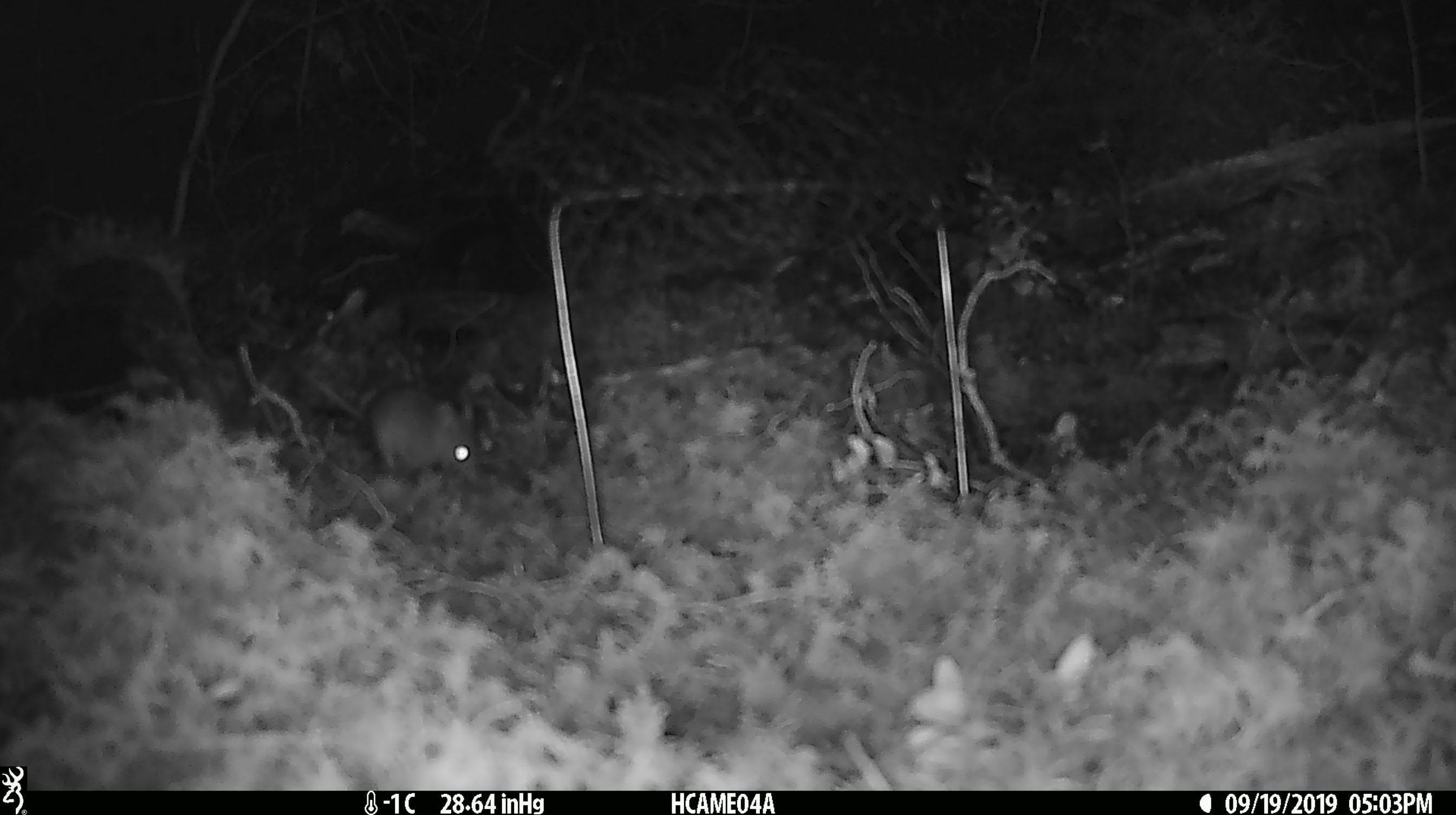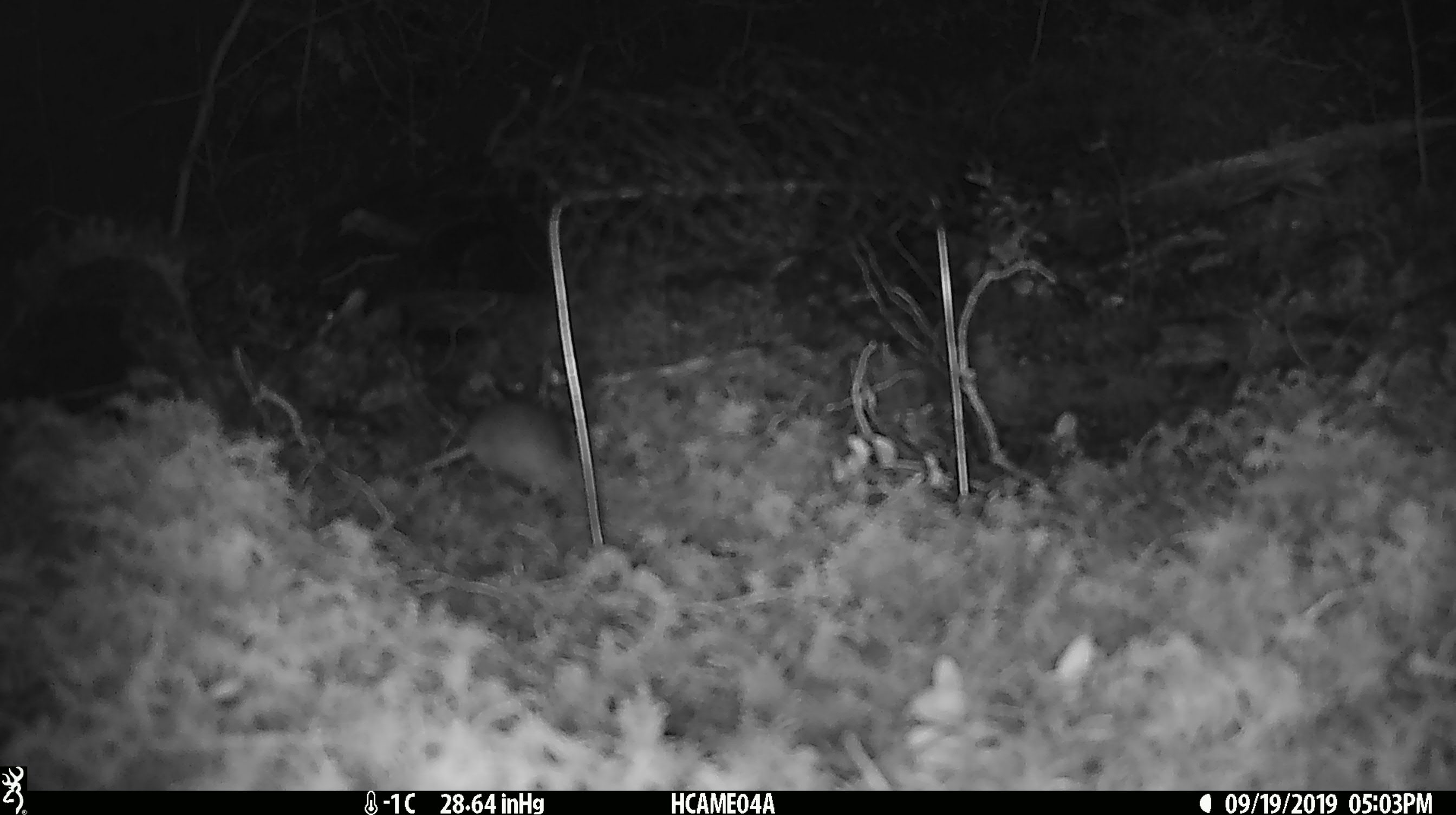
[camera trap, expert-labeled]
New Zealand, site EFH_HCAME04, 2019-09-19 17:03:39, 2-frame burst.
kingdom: Animalia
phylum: Chordata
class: Mammalia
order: Rodentia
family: Muridae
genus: Mus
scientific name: Mus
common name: mouse